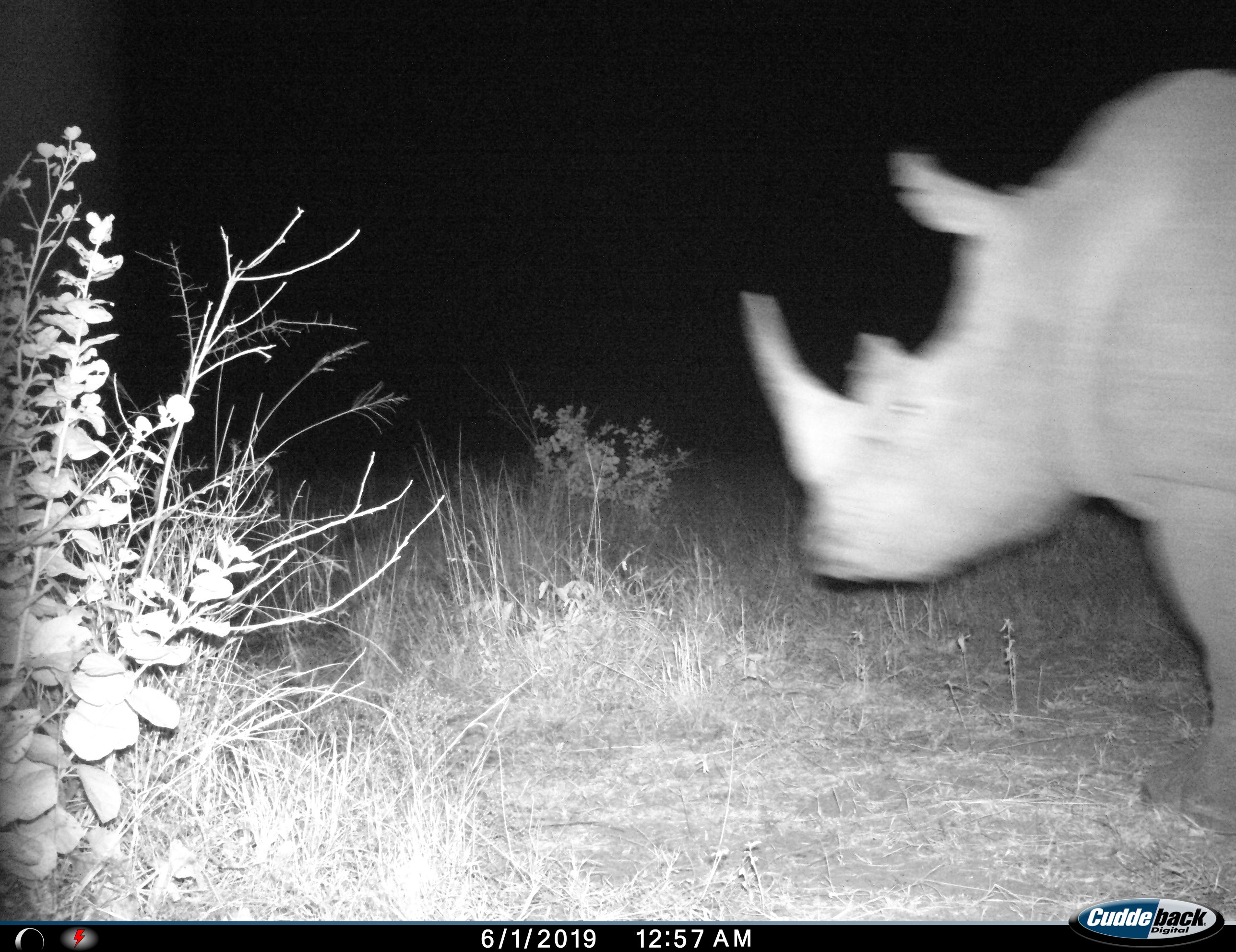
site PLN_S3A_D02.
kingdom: Animalia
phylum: Chordata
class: Mammalia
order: Perissodactyla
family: Rhinocerotidae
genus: Ceratotherium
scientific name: Ceratotherium simum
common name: white rhinoceros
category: rhinoceroswhite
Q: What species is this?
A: Rhinoceroswhite (white rhinoceros) (Ceratotherium simum).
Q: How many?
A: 1.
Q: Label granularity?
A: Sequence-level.